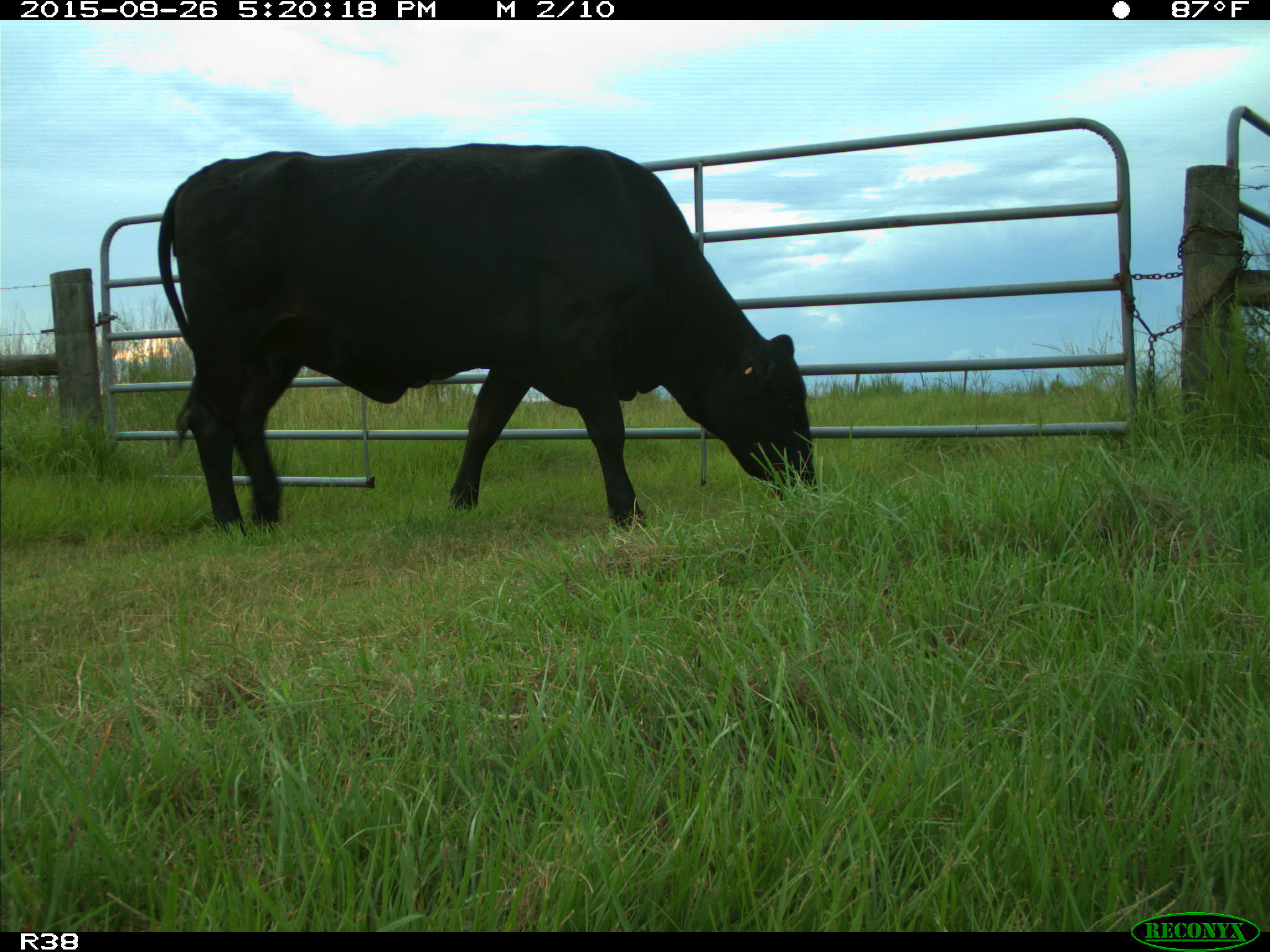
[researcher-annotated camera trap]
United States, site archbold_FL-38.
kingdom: Animalia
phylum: Chordata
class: Mammalia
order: Artiodactyla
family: Bovidae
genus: Bos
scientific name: Bos taurus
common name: domestic cow